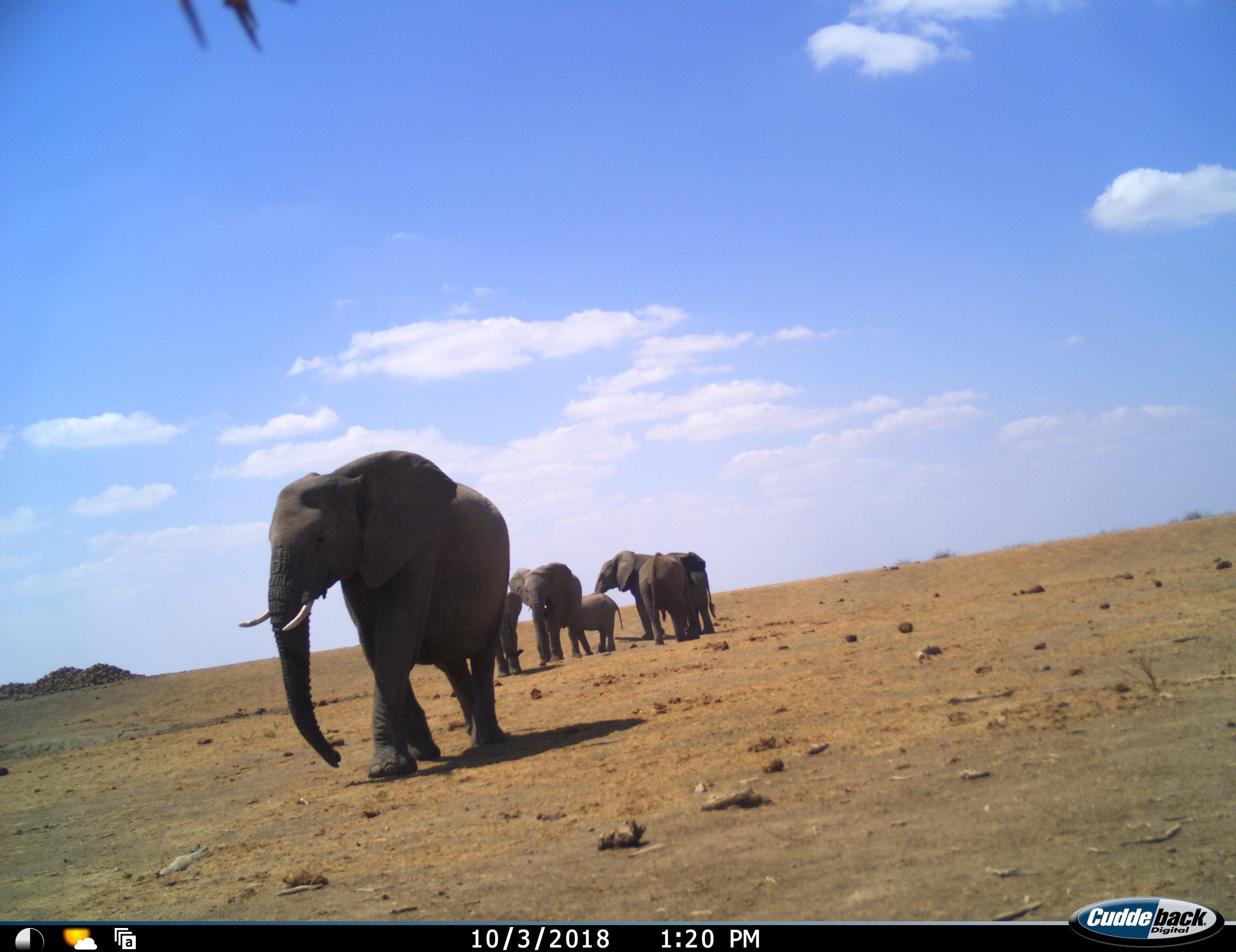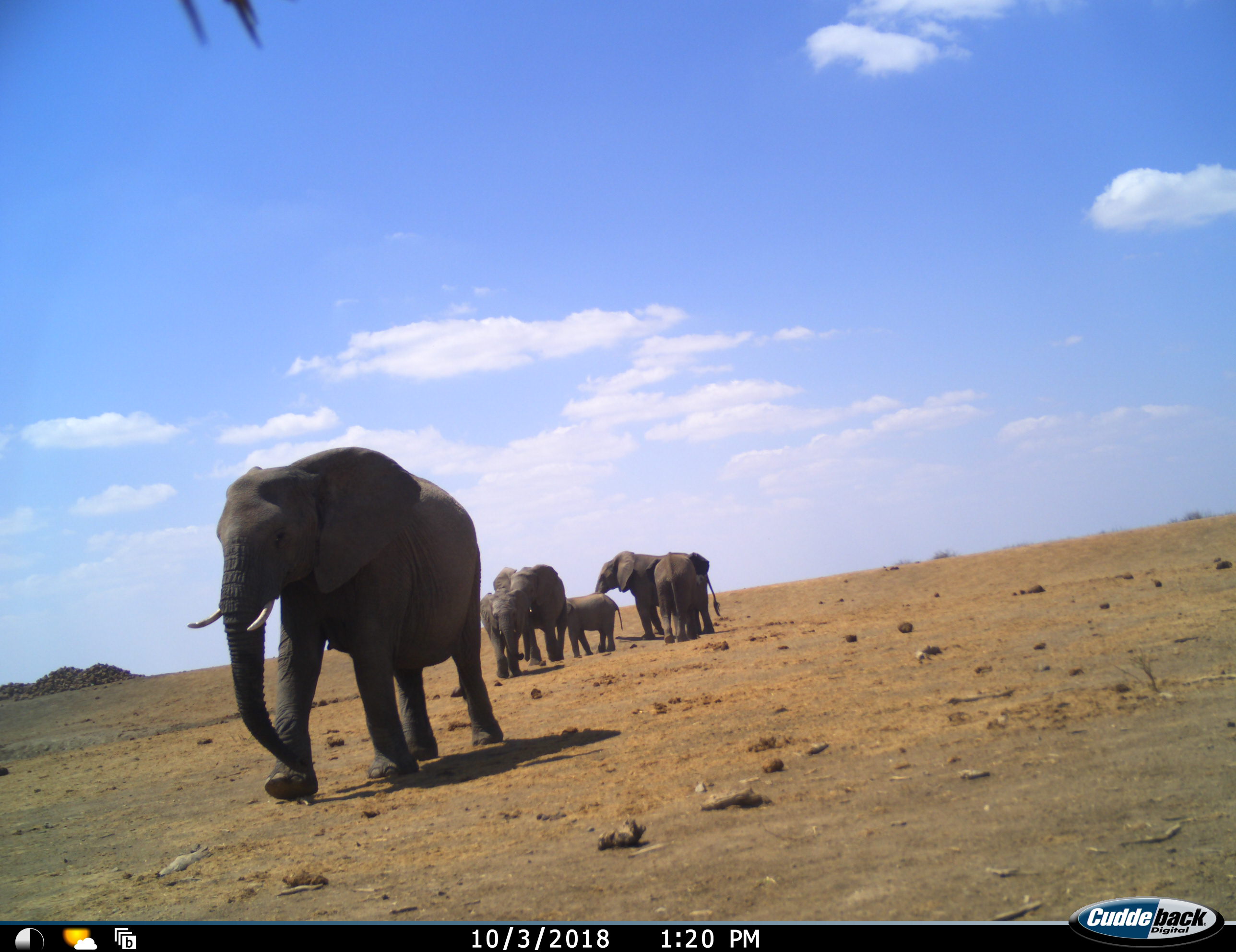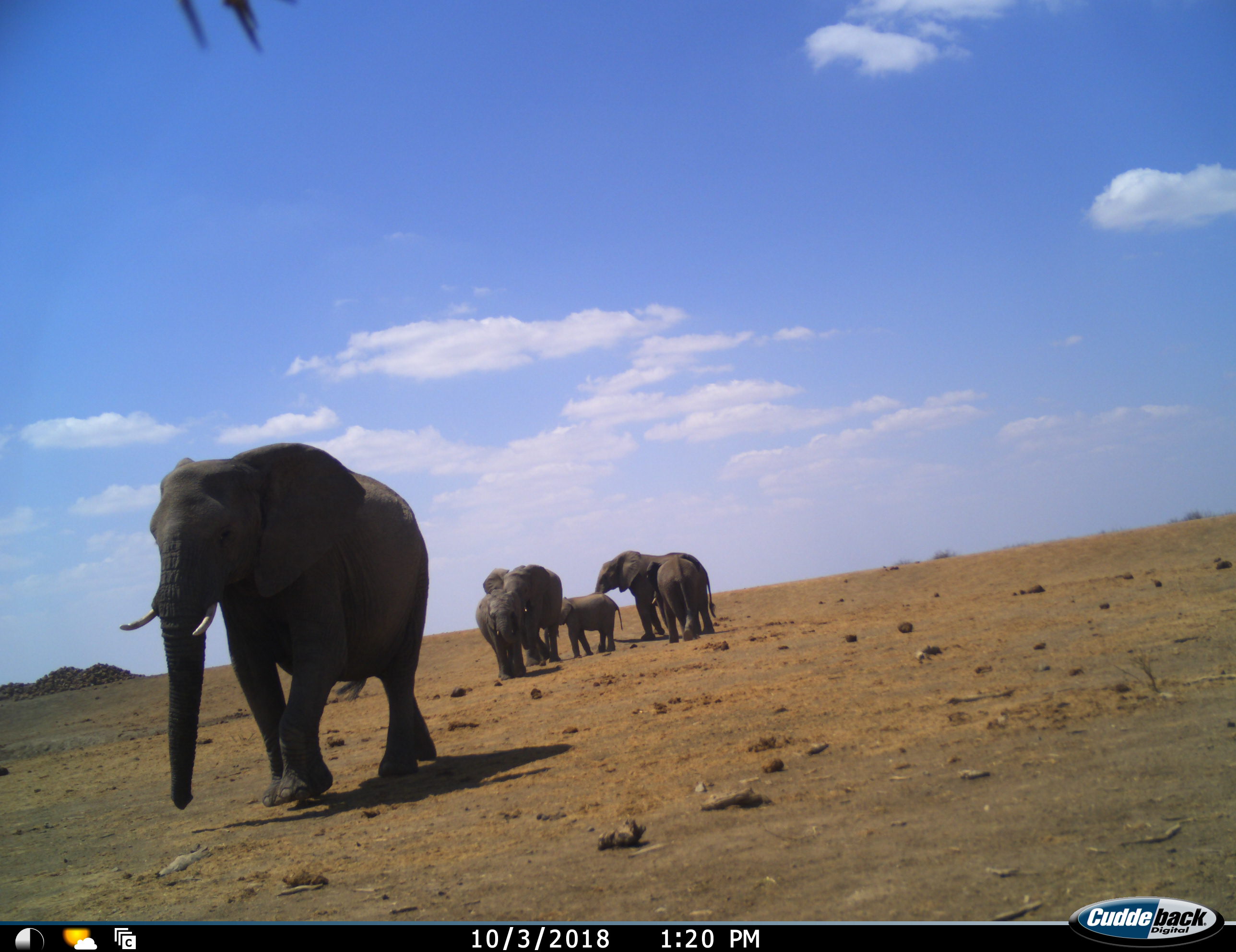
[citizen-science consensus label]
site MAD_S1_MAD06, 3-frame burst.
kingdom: Animalia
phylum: Chordata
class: Mammalia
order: Proboscidea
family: Elephantidae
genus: Loxodonta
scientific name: Loxodonta africana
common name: african bush elephant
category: elephant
Elephant (african bush elephant) (Loxodonta africana), count 6. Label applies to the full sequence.